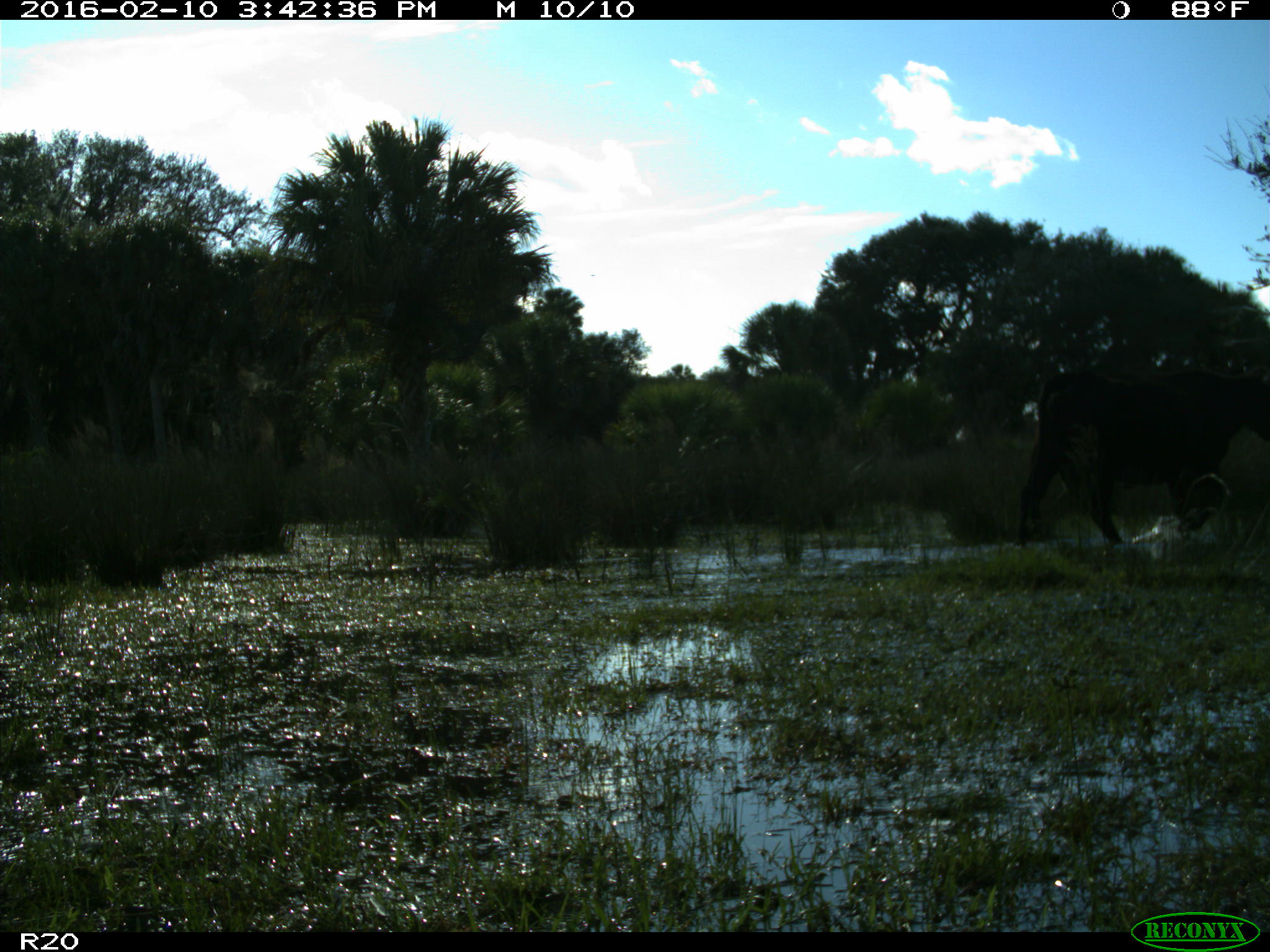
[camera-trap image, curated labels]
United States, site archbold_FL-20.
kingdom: Animalia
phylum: Chordata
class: Mammalia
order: Artiodactyla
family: Bovidae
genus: Bos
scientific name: Bos taurus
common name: domestic cow